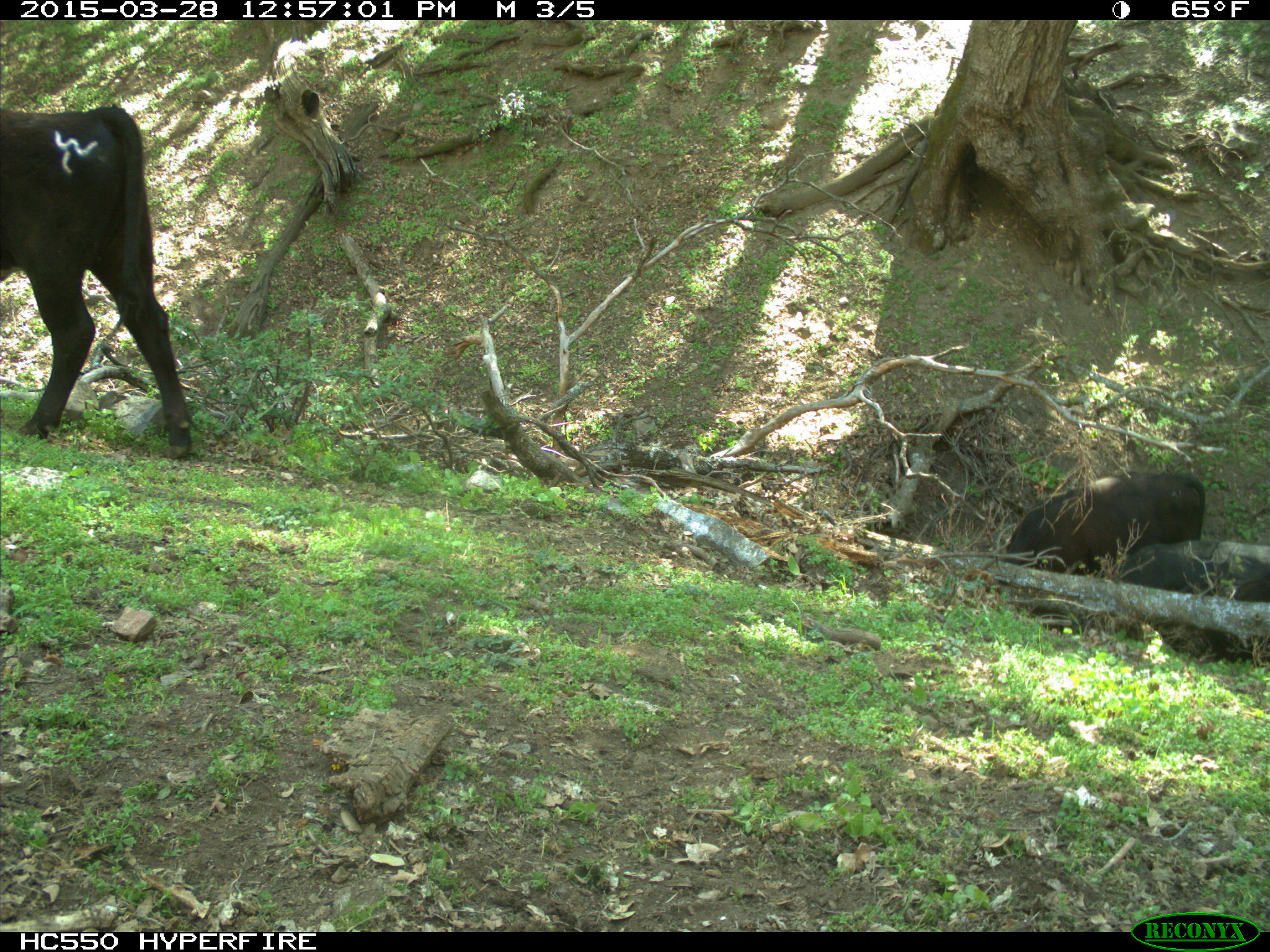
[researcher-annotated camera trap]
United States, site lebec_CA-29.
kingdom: Animalia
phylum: Chordata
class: Mammalia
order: Artiodactyla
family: Bovidae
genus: Bos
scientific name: Bos taurus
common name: domestic cow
Bos taurus (domestic cow).